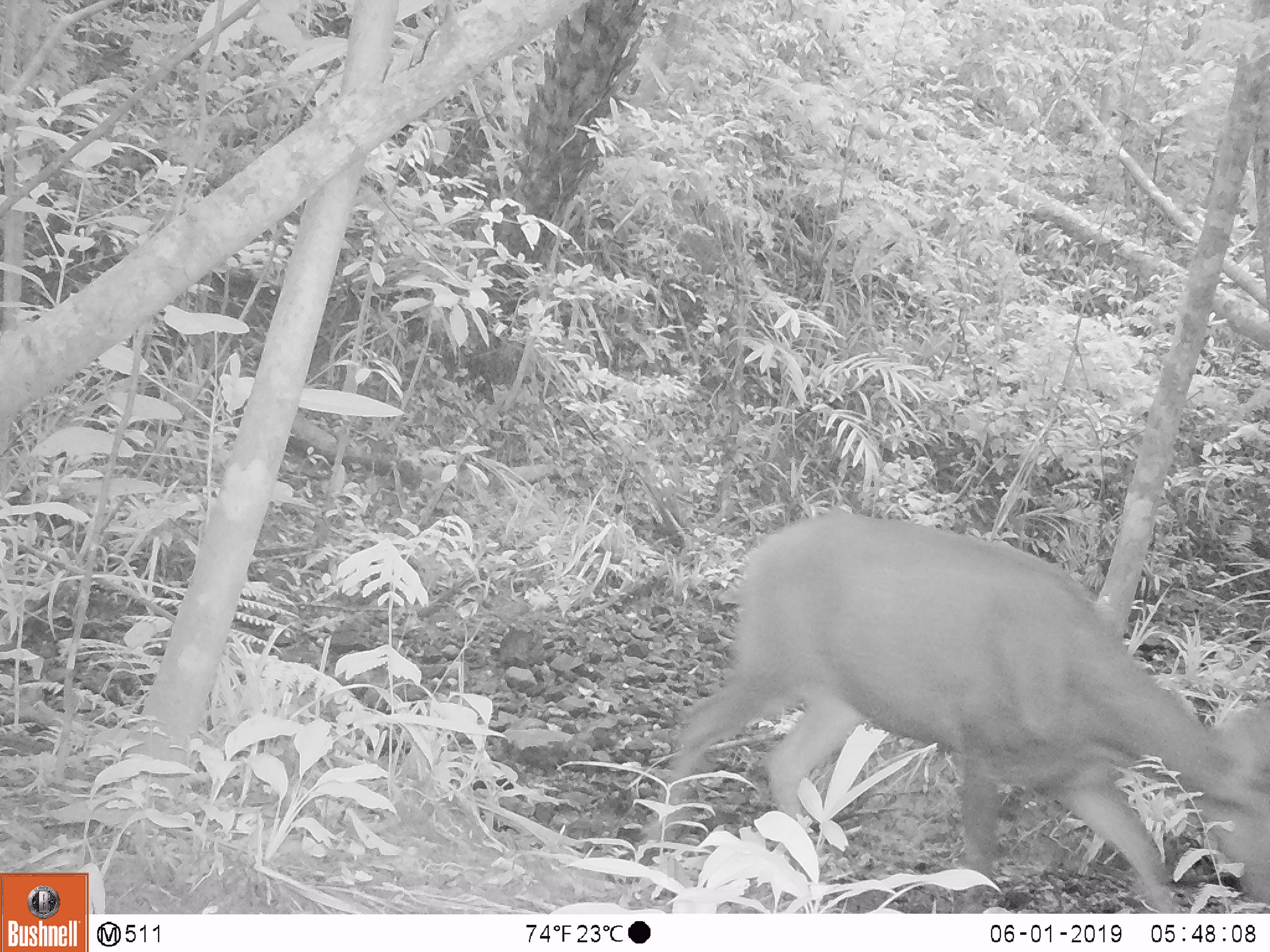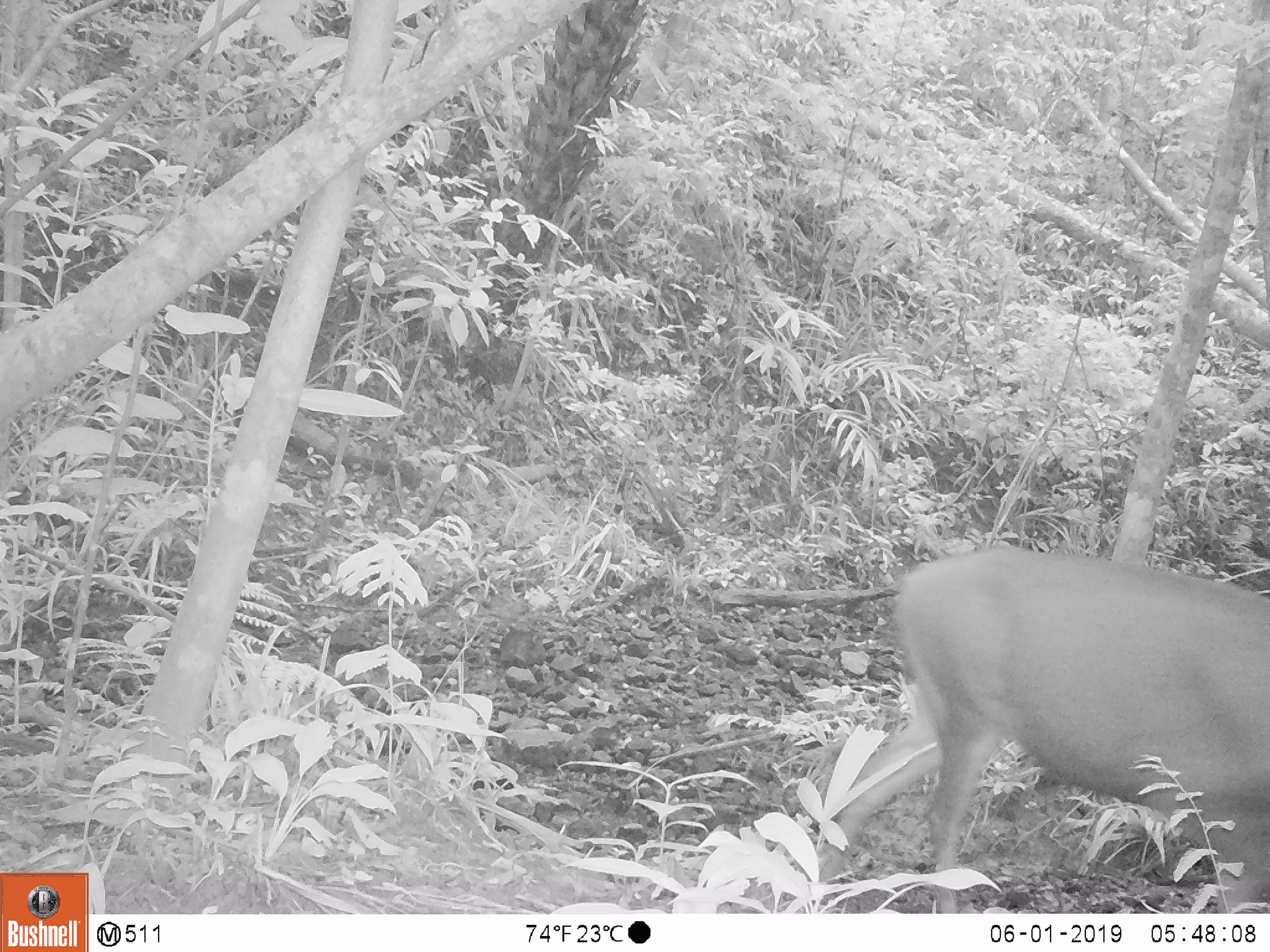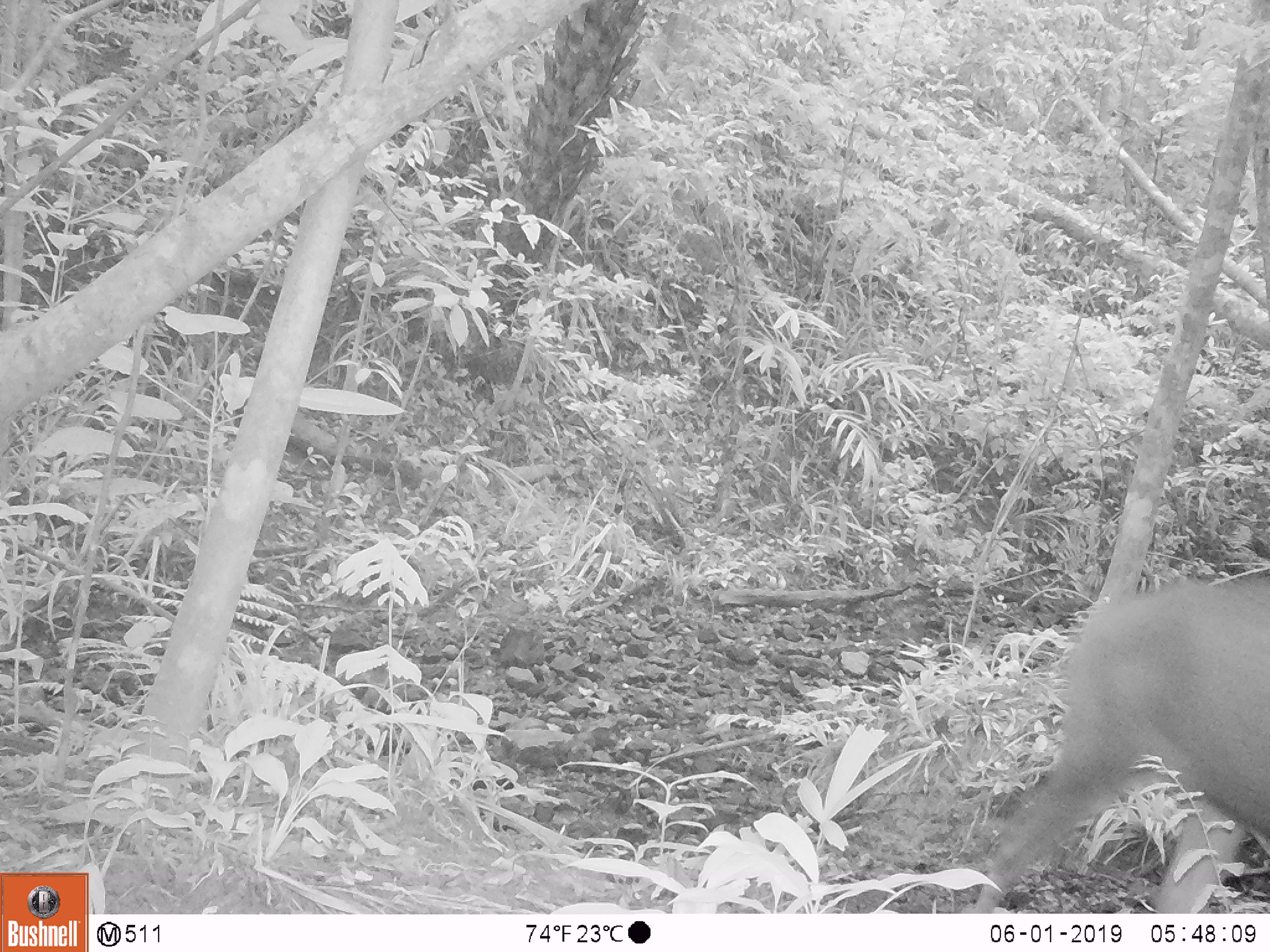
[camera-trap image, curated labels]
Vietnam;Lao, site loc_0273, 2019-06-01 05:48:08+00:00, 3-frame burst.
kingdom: Animalia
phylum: Chordata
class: Mammalia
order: Artiodactyla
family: Cervidae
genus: Rusa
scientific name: Rusa unicolor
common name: sambar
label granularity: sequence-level